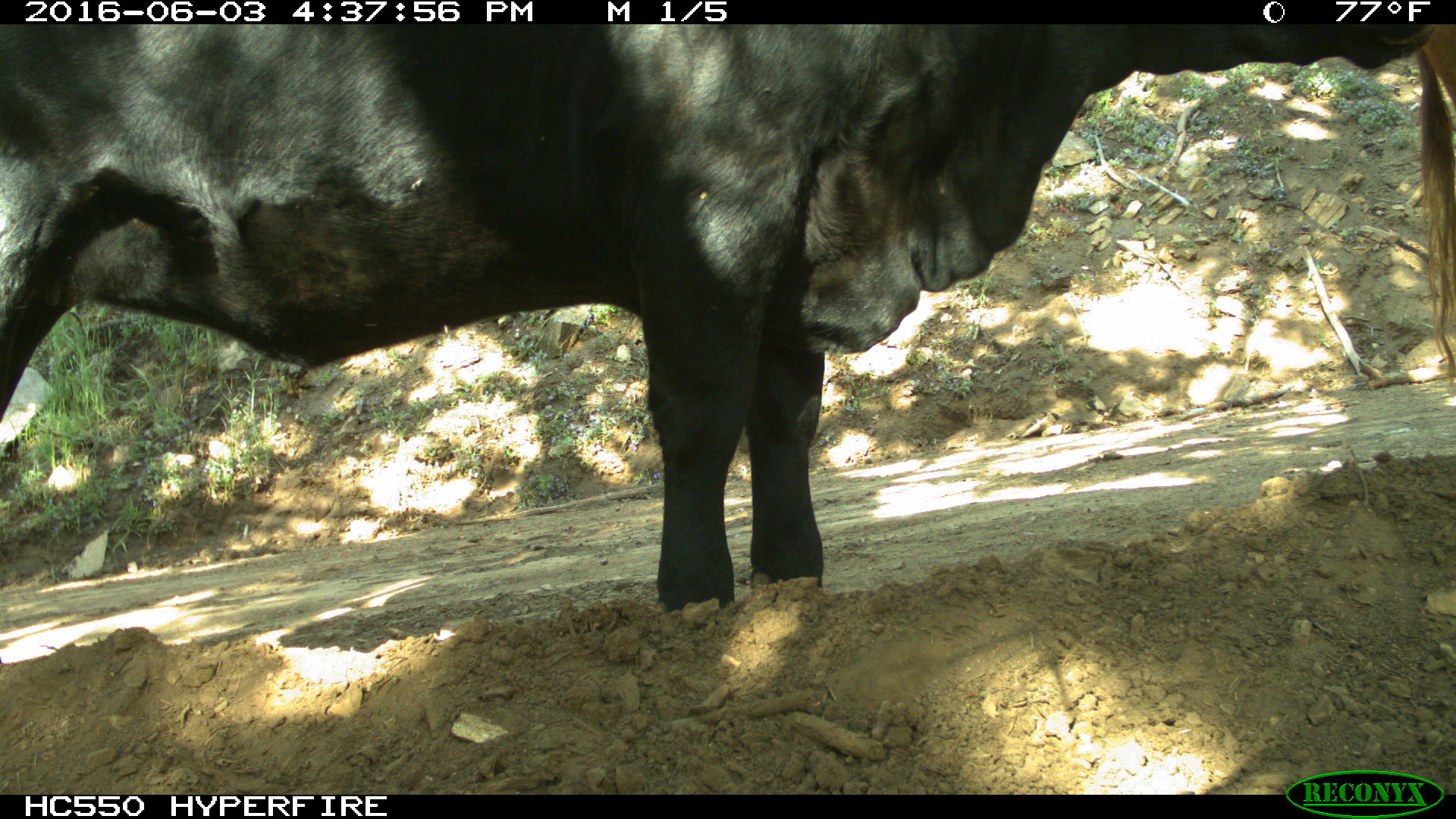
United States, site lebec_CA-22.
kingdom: Animalia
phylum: Chordata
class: Mammalia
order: Artiodactyla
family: Bovidae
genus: Bos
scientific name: Bos taurus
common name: domestic cow